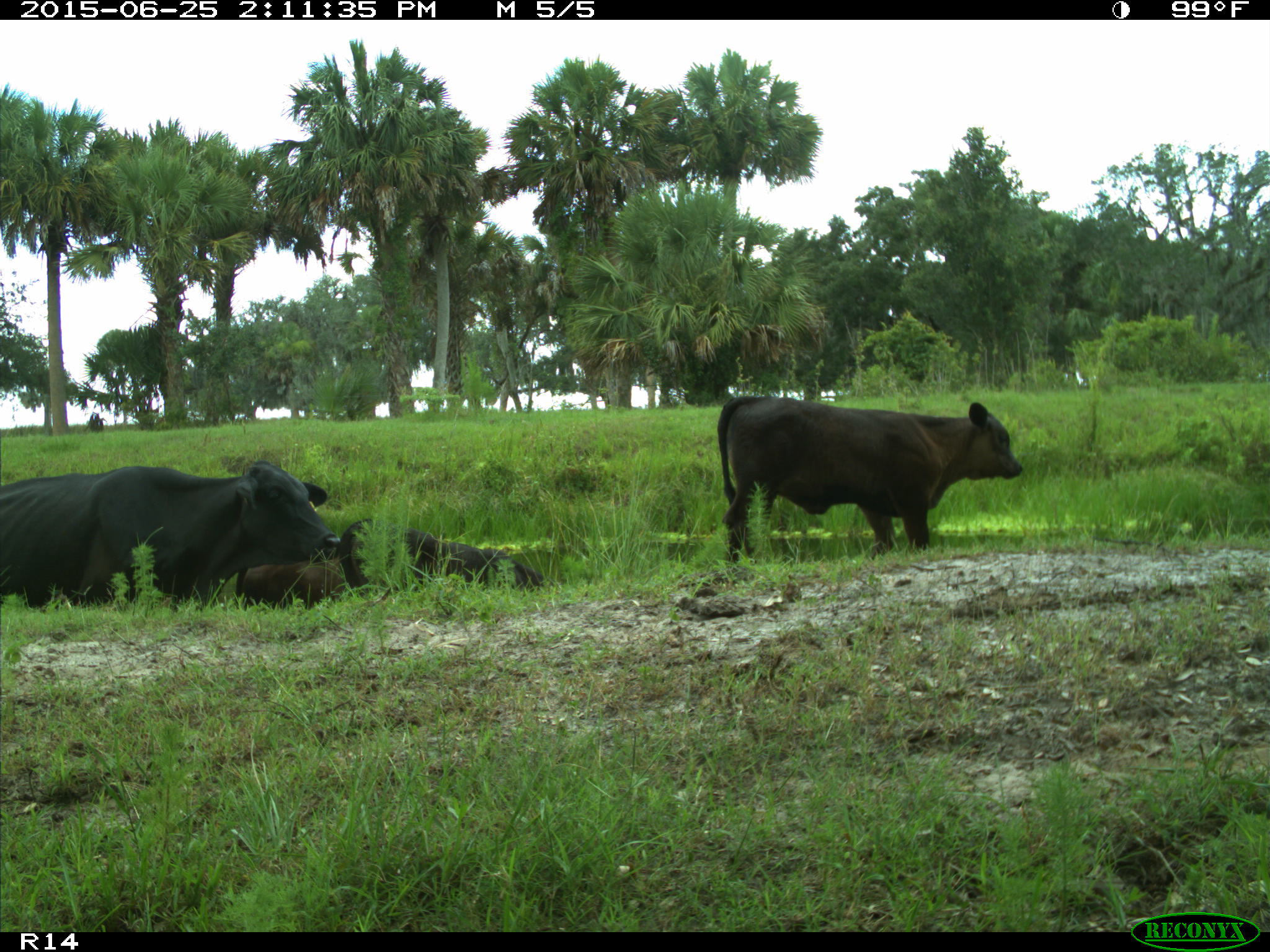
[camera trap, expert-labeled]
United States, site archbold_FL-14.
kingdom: Animalia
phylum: Chordata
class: Mammalia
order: Artiodactyla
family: Bovidae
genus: Bos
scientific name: Bos taurus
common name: domestic cow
Bos taurus (domestic cow).